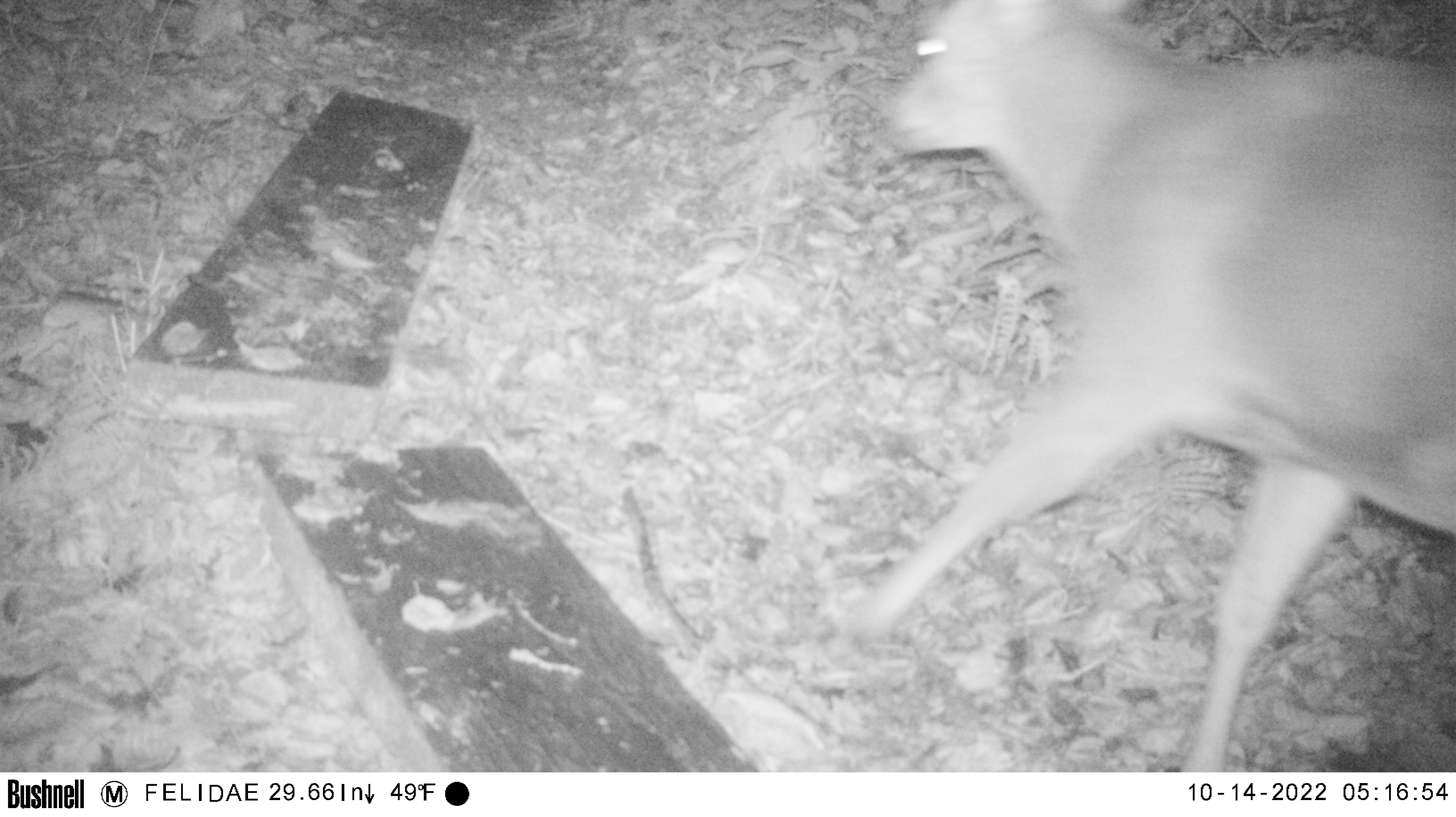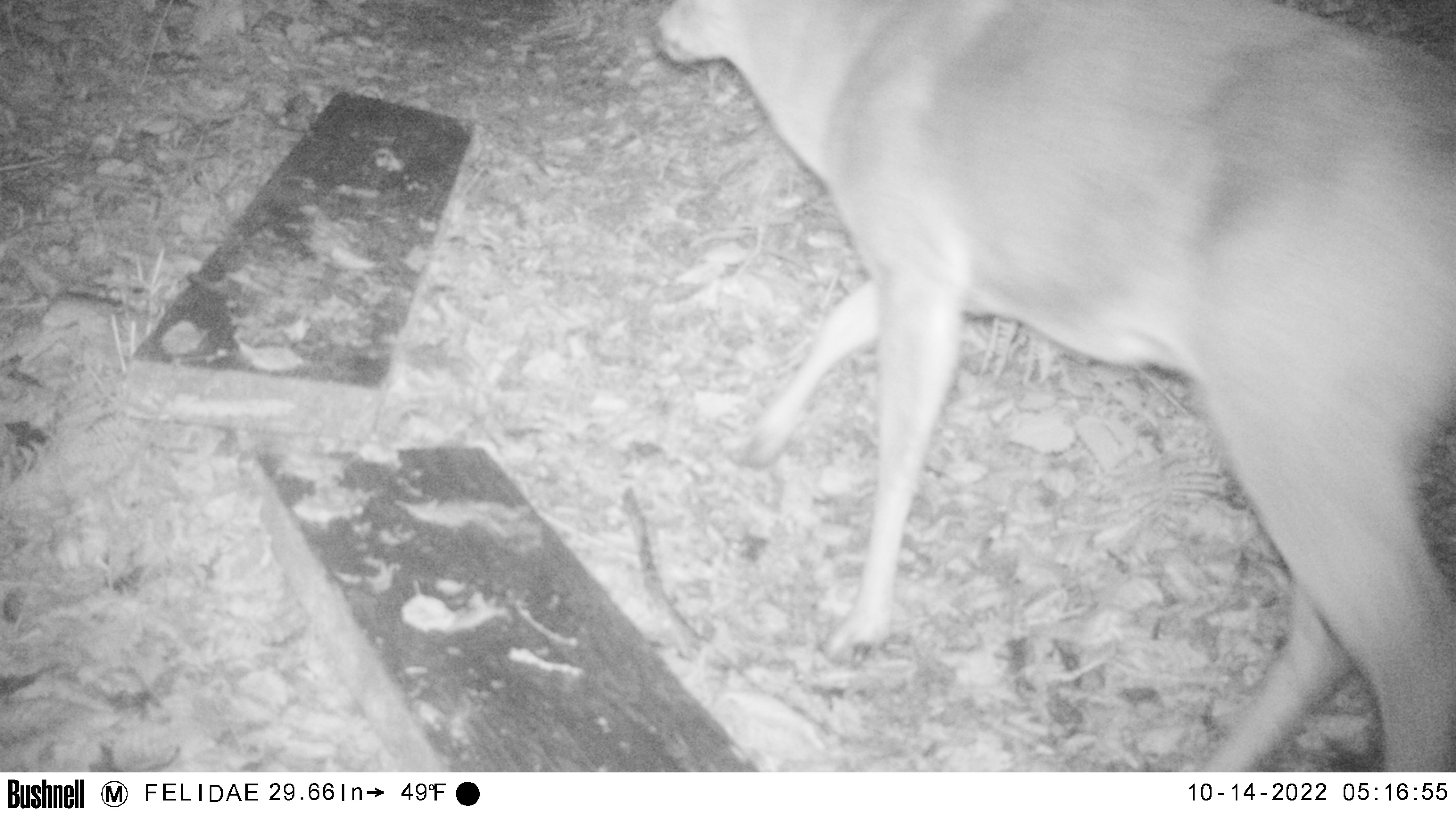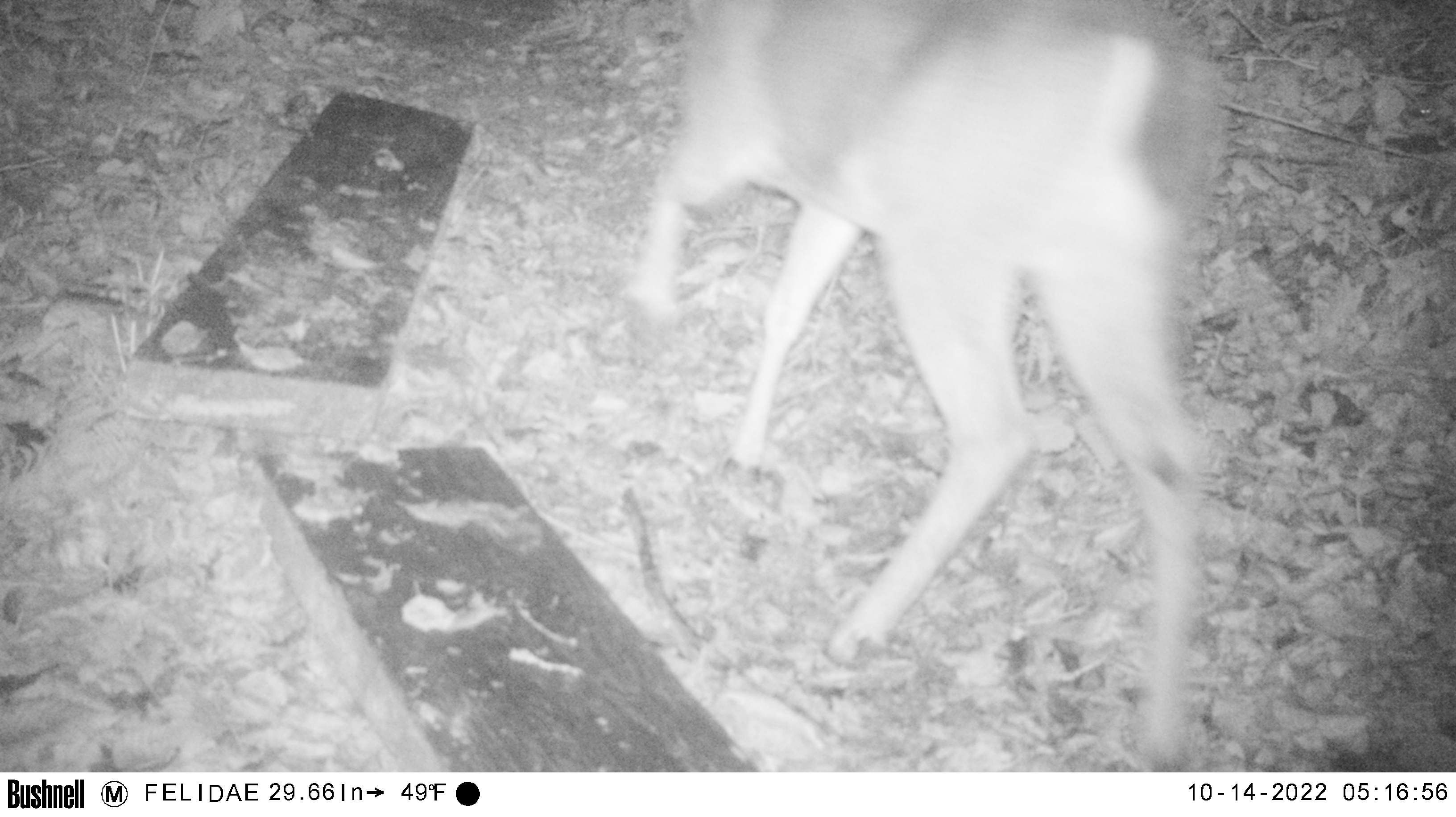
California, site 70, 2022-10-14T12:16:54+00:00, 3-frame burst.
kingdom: Animalia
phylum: Chordata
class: Mammalia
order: Artiodactyla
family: Cervidae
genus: Odocoileus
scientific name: Odocoileus hemionus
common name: mule deer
Mule deer (Odocoileus hemionus).